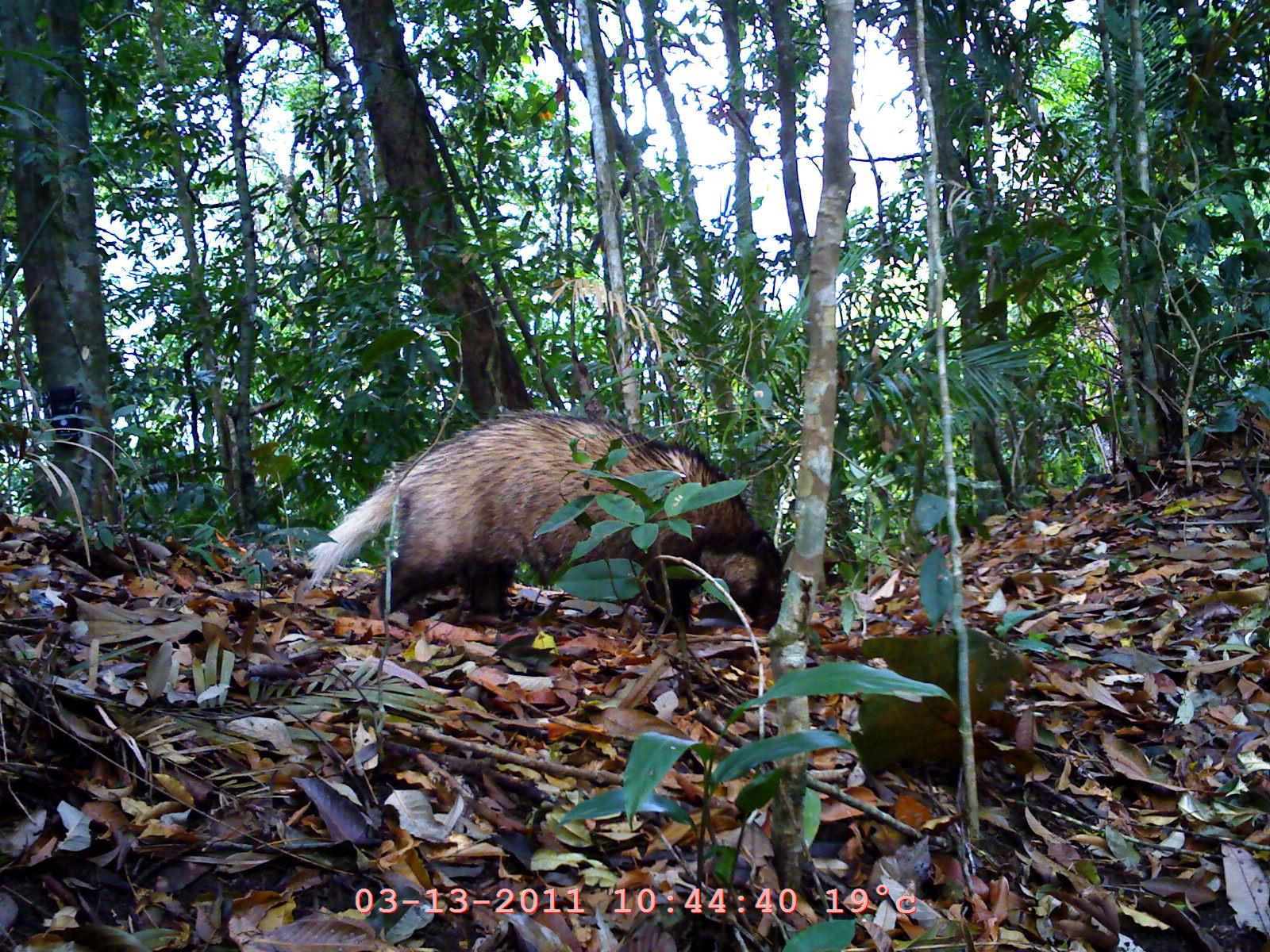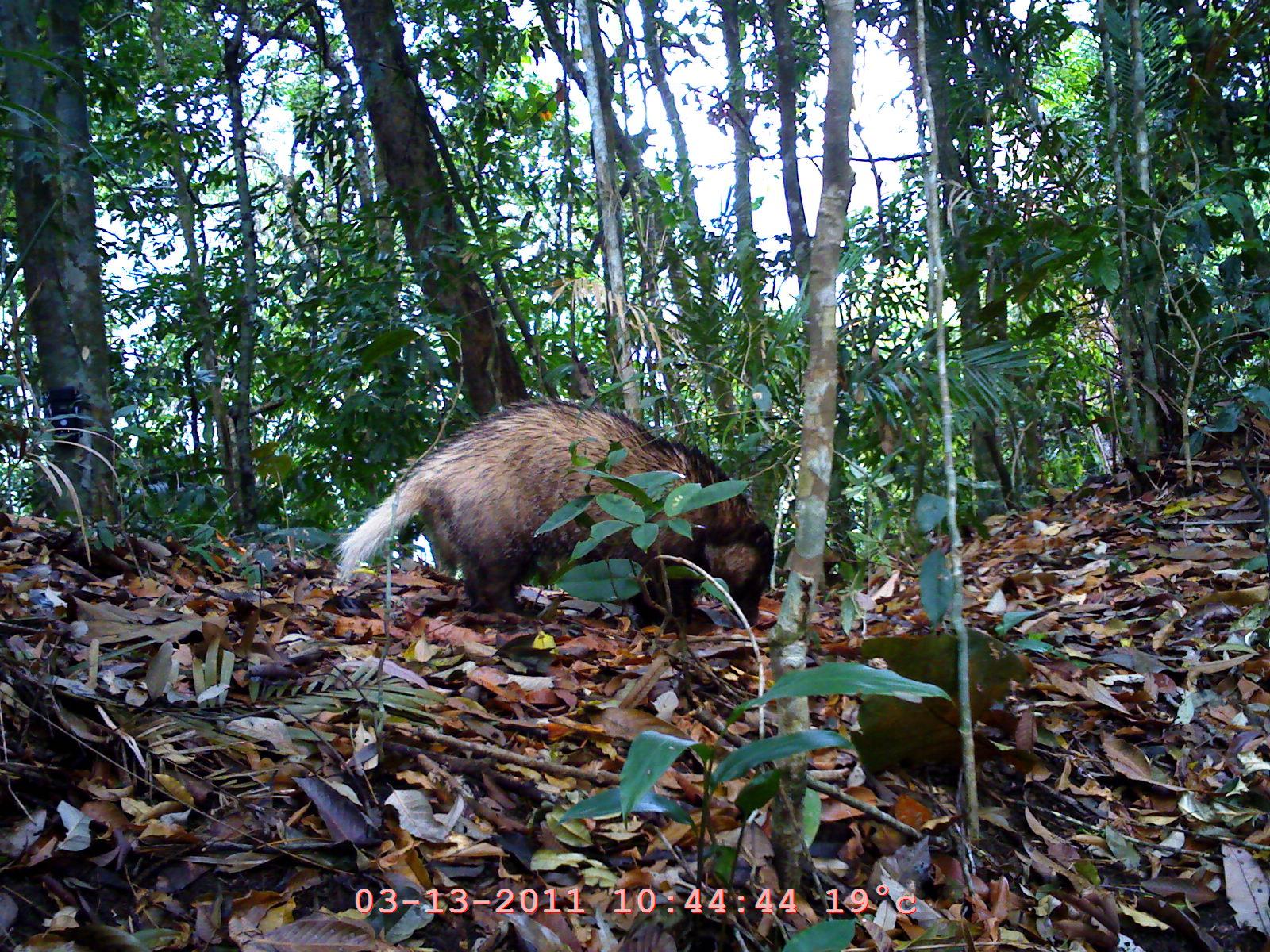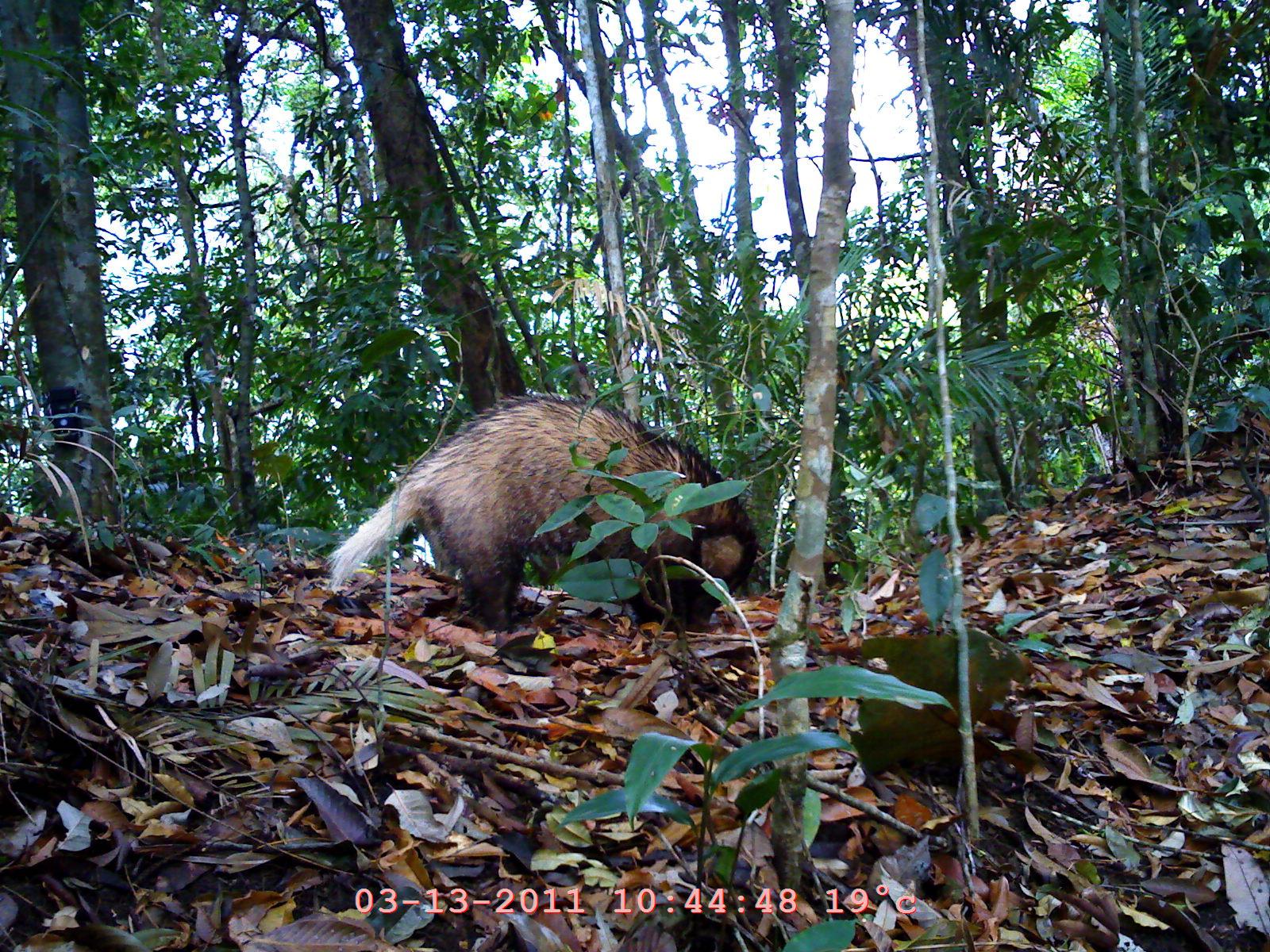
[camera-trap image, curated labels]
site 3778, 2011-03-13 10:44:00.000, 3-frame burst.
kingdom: Animalia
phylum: Chordata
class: Mammalia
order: Carnivora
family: Mustelidae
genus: Arctonyx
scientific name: Arctonyx collaris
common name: greater hog badger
Arctonyx collaris (greater hog badger), count 1.